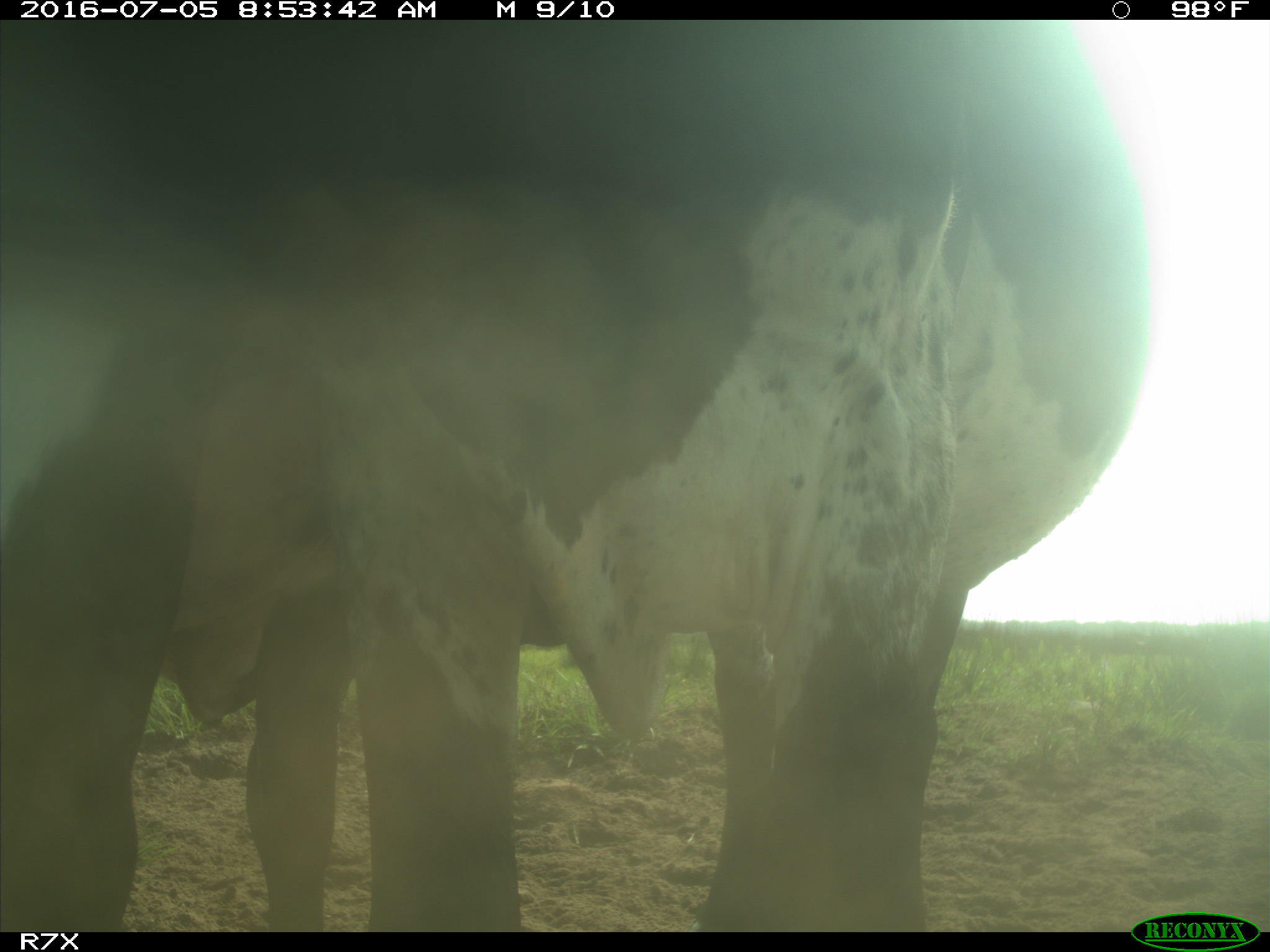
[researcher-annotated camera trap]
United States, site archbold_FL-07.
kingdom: Animalia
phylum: Chordata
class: Mammalia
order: Artiodactyla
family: Bovidae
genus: Bos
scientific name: Bos taurus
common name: domestic cow